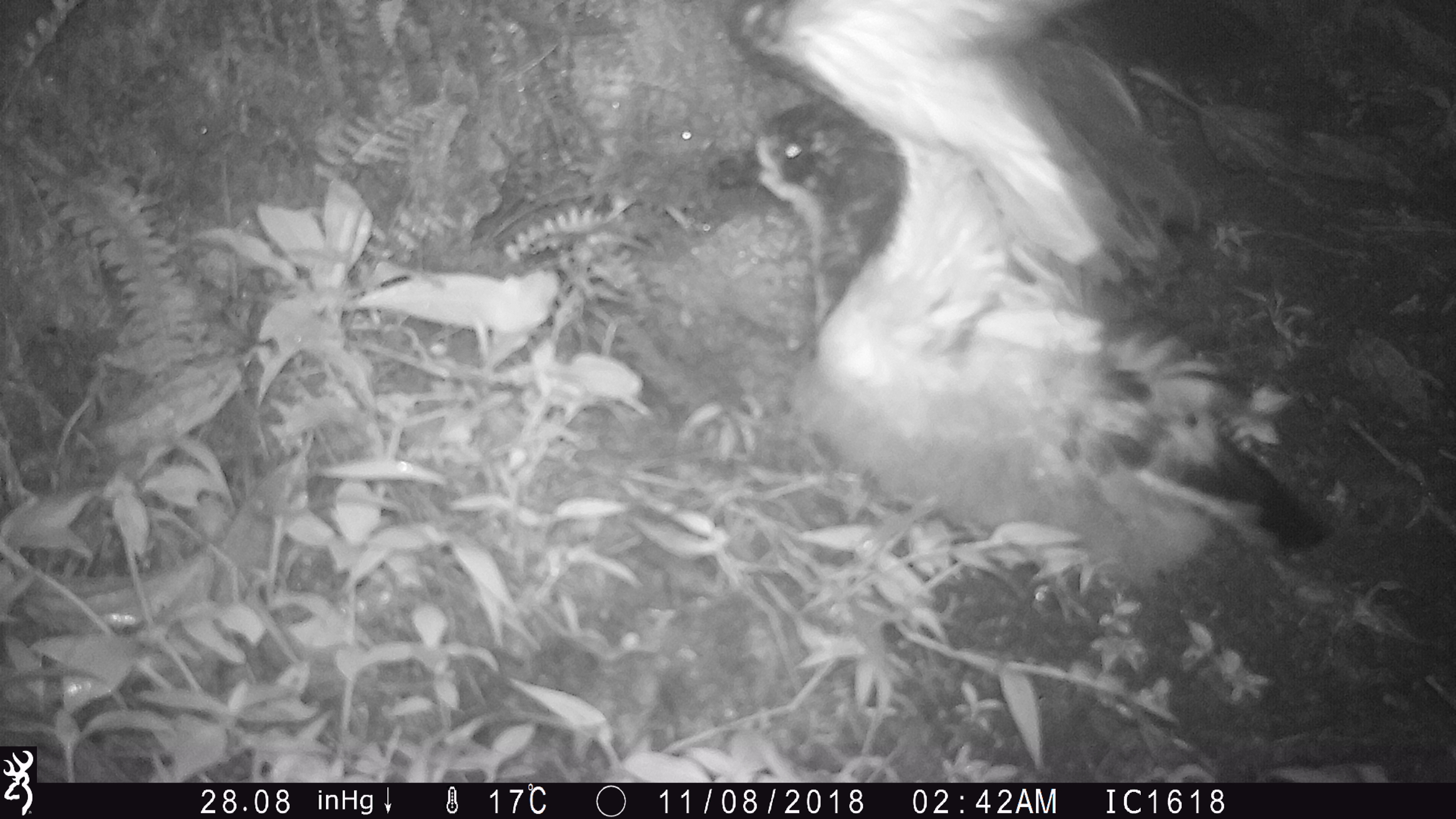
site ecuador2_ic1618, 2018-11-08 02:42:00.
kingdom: Animalia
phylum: Chordata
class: Aves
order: Procellariiformes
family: Procellariidae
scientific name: Procellariidae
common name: petrel chick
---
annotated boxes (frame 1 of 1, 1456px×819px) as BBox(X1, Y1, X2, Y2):
petrel chick: BBox(700, 8, 1325, 563)